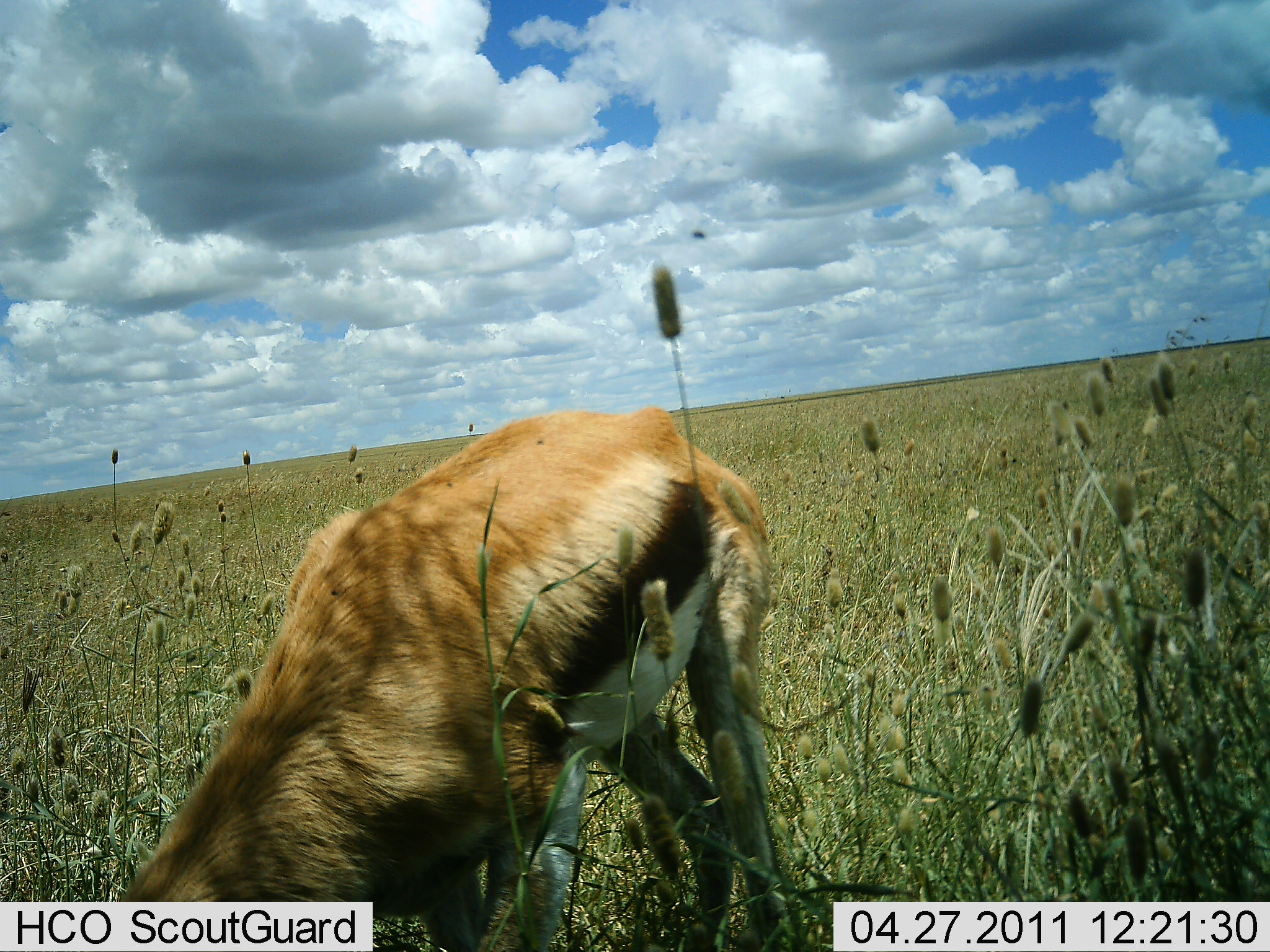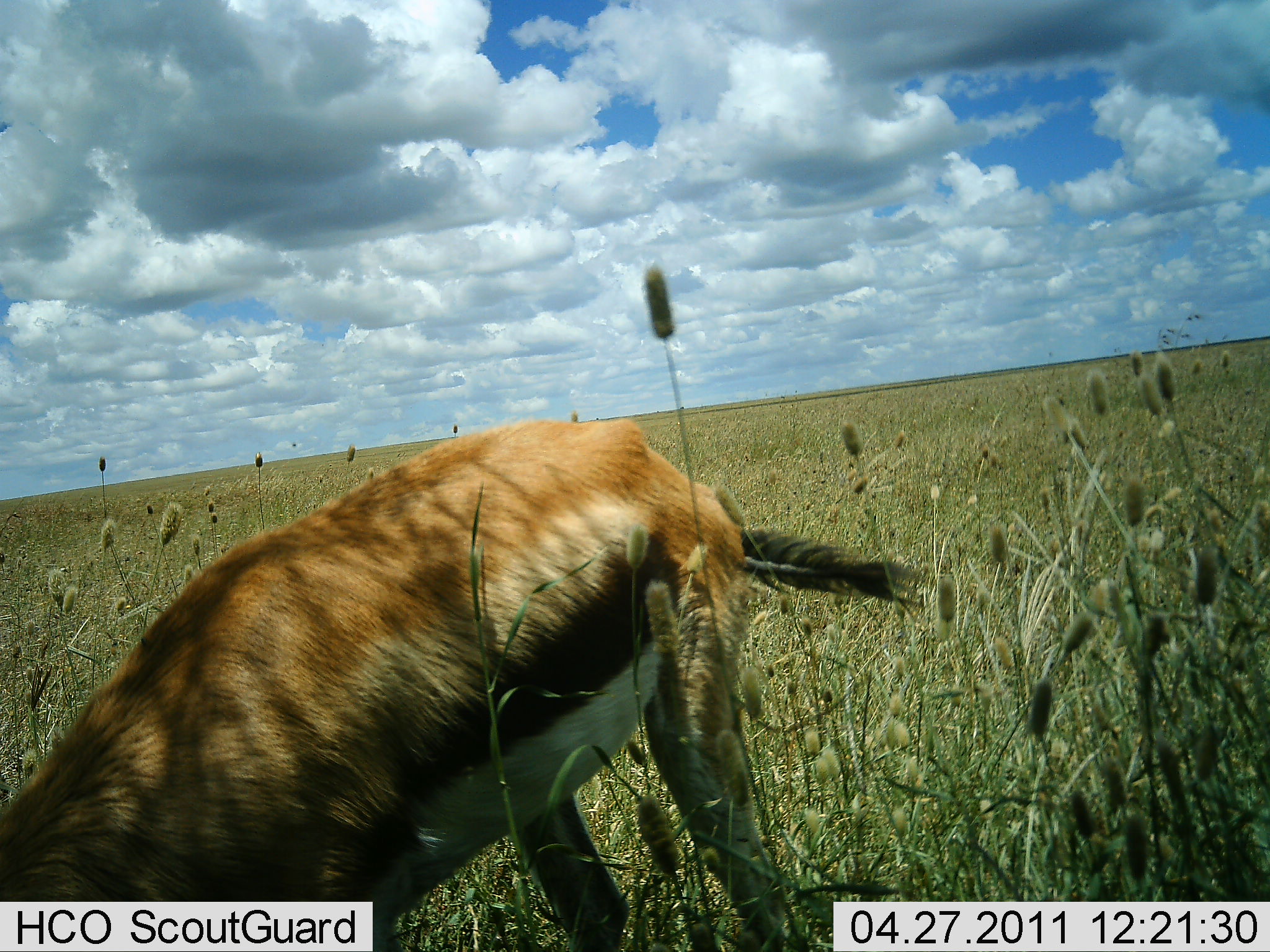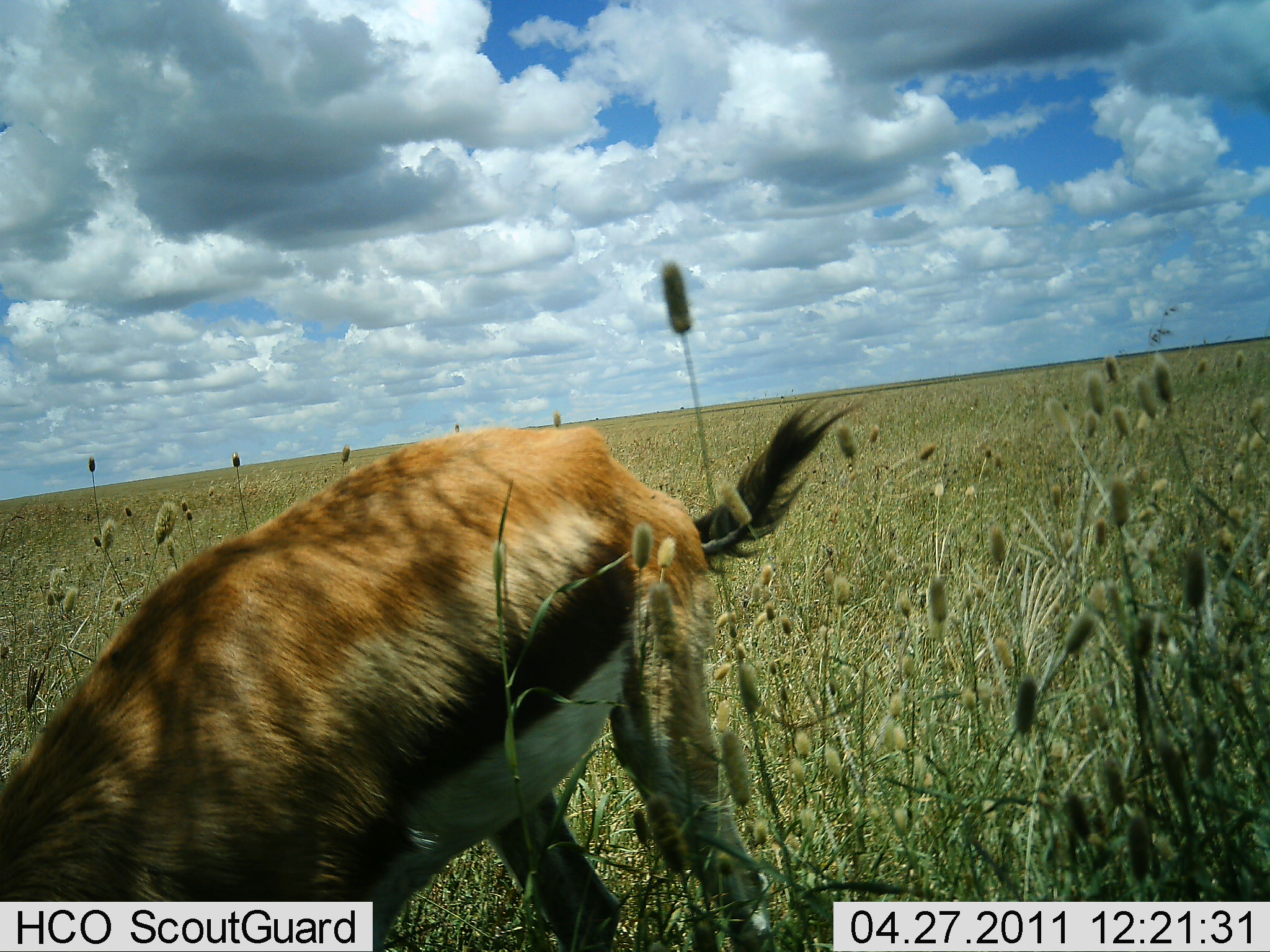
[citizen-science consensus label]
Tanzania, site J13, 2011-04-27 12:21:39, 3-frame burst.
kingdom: Animalia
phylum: Chordata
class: Mammalia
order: Artiodactyla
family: Bovidae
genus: Eudorcas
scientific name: Eudorcas thomsonii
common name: thomson's gazelle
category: gazellethomsons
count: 1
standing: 20%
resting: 0%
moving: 20%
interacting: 0%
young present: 0%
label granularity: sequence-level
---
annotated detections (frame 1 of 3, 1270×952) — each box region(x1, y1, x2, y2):
animal: region(103, 407, 803, 937)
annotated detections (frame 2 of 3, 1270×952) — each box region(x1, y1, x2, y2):
animal: region(0, 418, 916, 952)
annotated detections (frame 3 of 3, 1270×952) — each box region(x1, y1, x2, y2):
animal: region(0, 395, 861, 952)